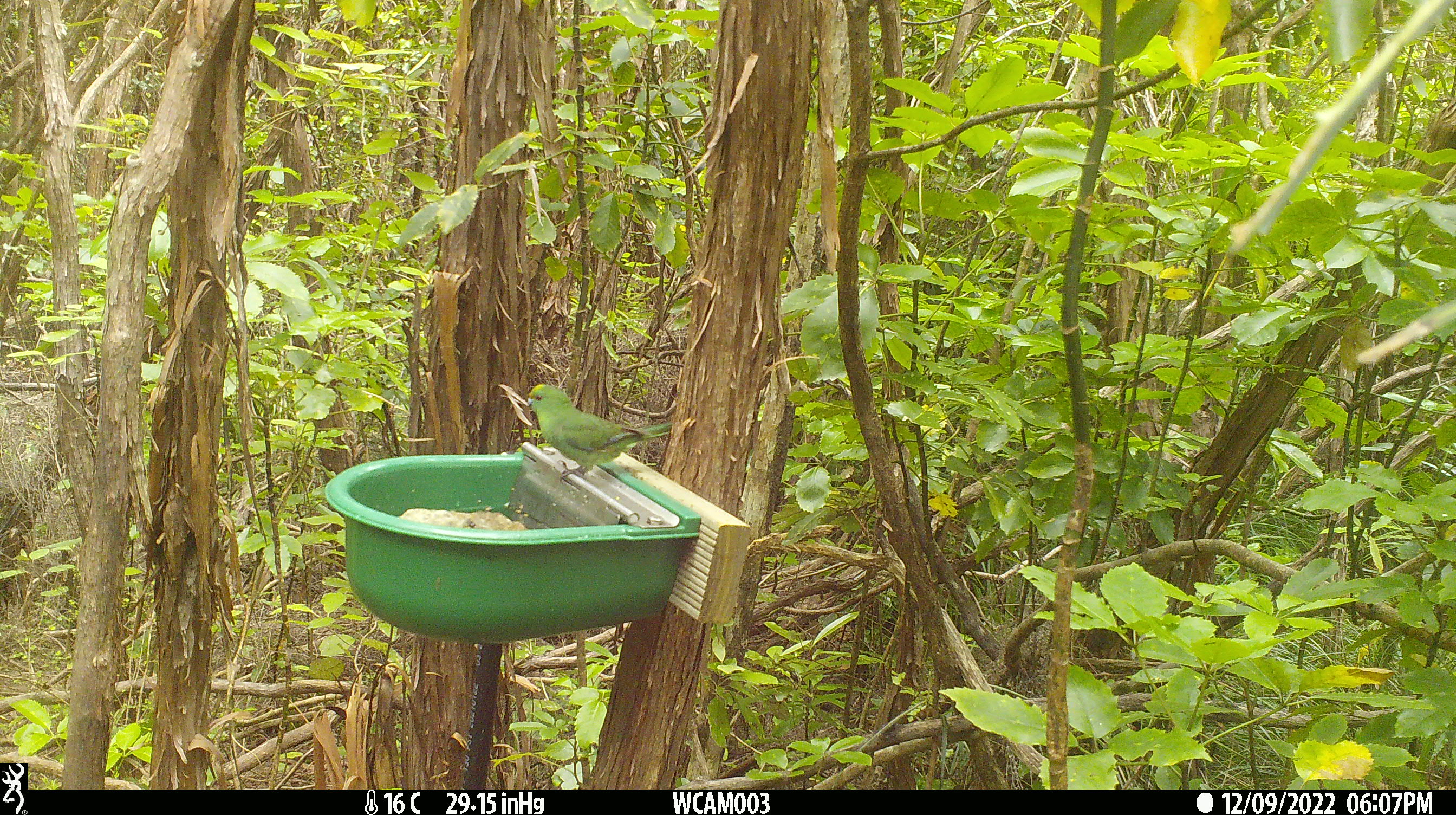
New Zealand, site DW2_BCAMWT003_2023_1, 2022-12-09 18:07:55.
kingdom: Animalia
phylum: Chordata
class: Aves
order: Psittaciformes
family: Psittaculidae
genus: Cyanoramphus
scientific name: Cyanoramphus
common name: parakeet